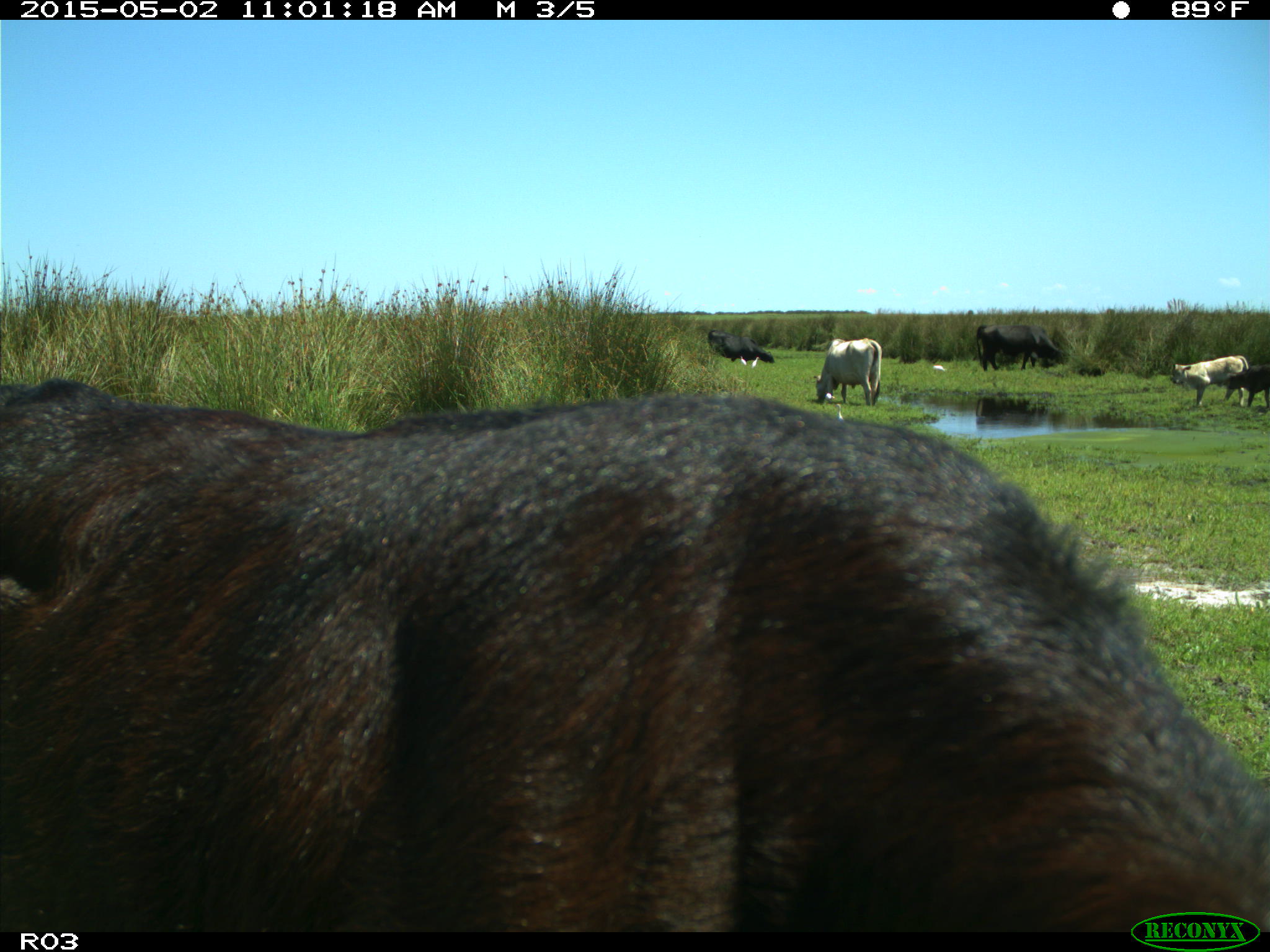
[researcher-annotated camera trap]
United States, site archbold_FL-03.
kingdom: Animalia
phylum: Chordata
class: Mammalia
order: Artiodactyla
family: Bovidae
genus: Bos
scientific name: Bos taurus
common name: domestic cow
Bos taurus (domestic cow).